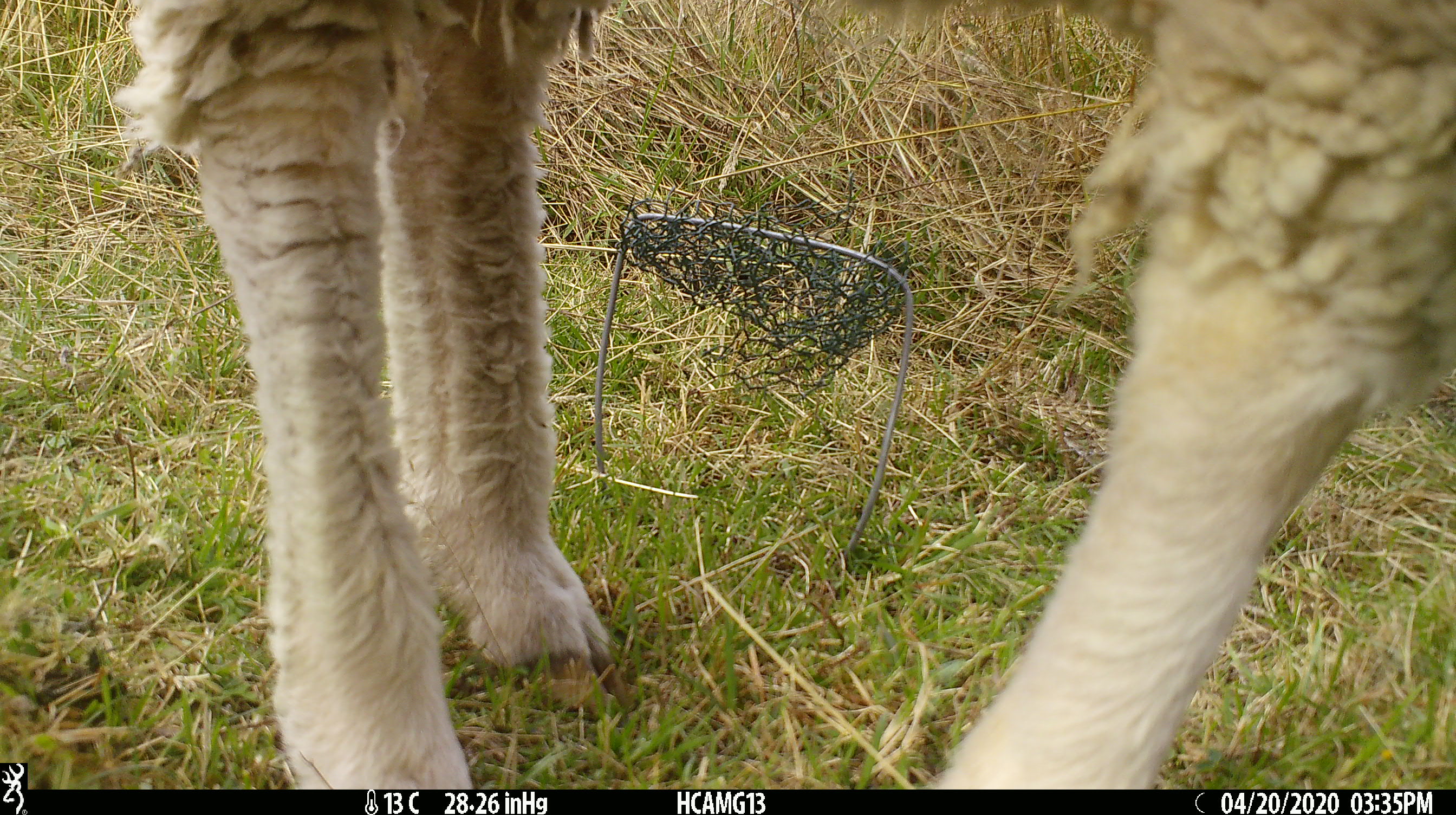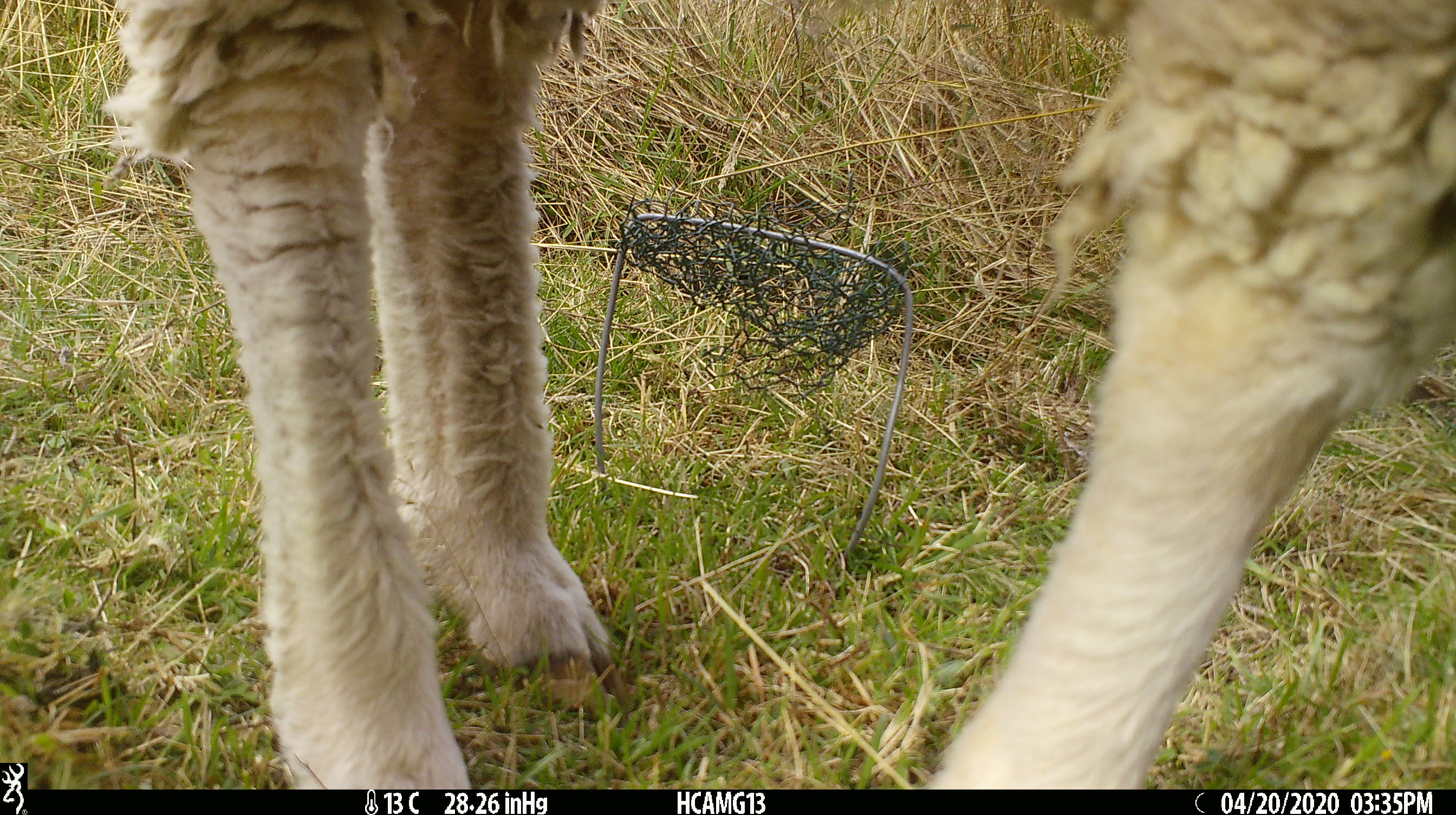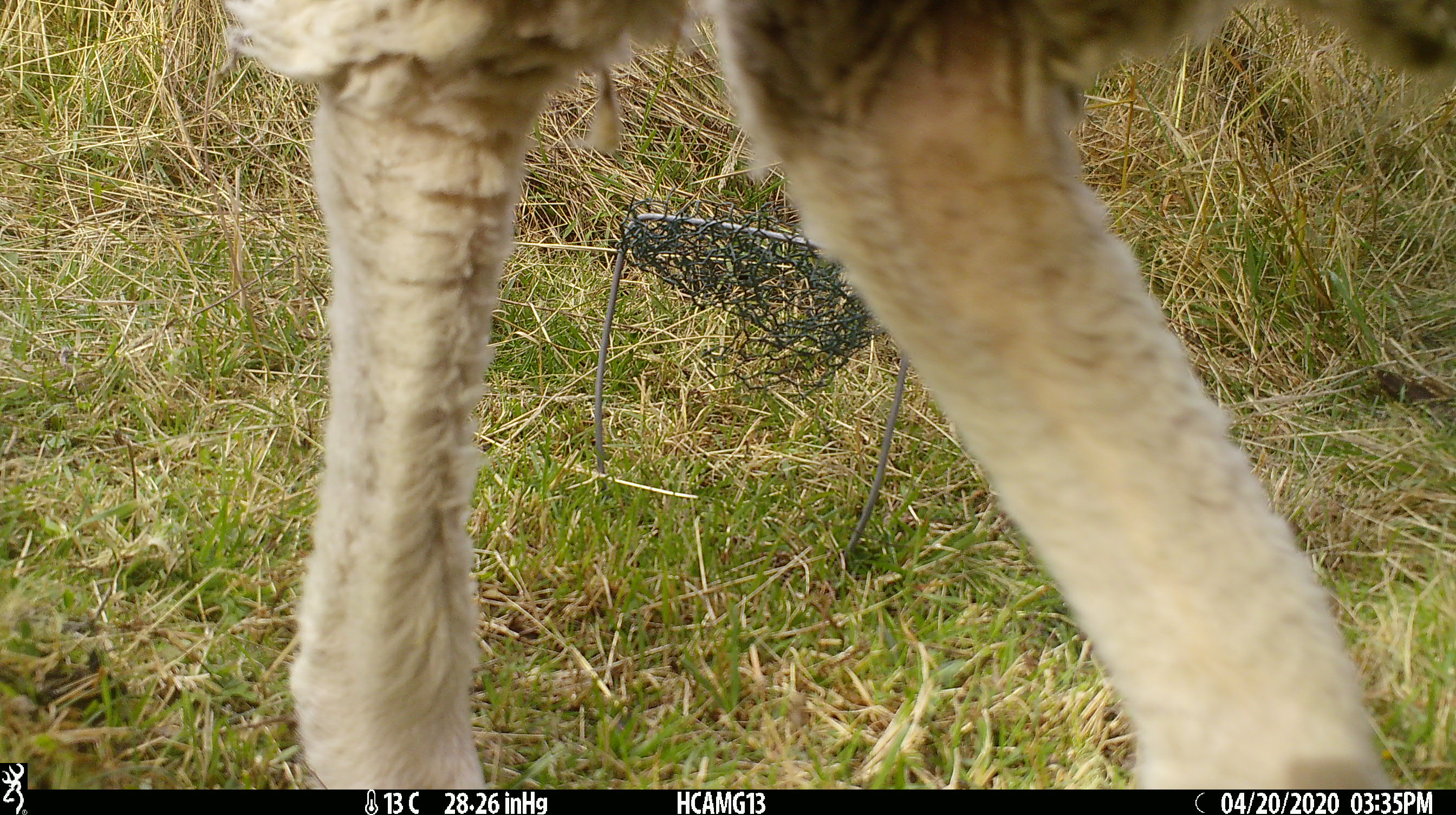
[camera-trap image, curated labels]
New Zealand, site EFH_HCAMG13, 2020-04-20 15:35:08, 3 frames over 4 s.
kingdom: Animalia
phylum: Chordata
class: Mammalia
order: Artiodactyla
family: Bovidae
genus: Ovis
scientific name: Ovis aries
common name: domestic sheep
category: sheep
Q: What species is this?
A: Sheep (domestic sheep) (Ovis aries).